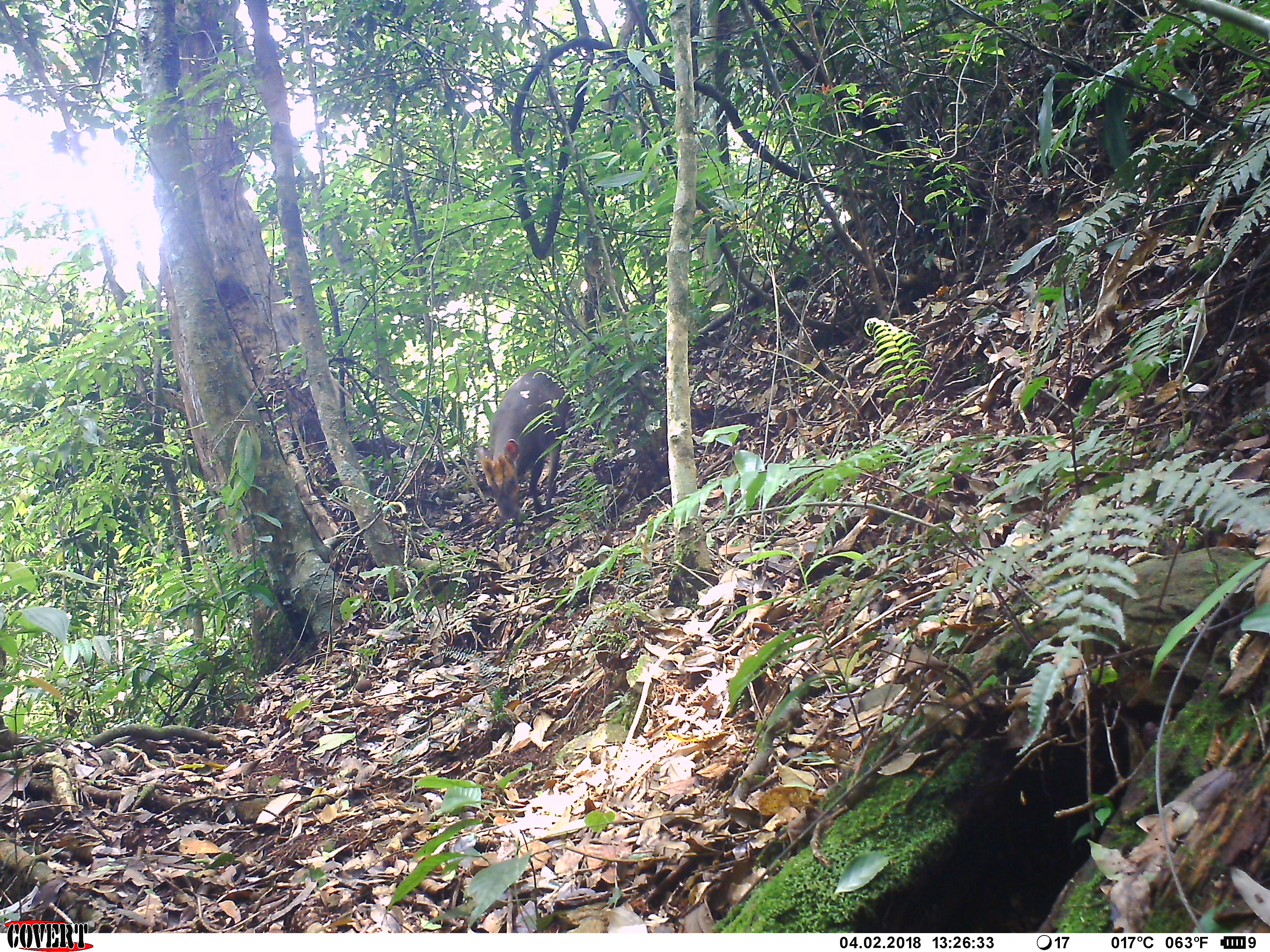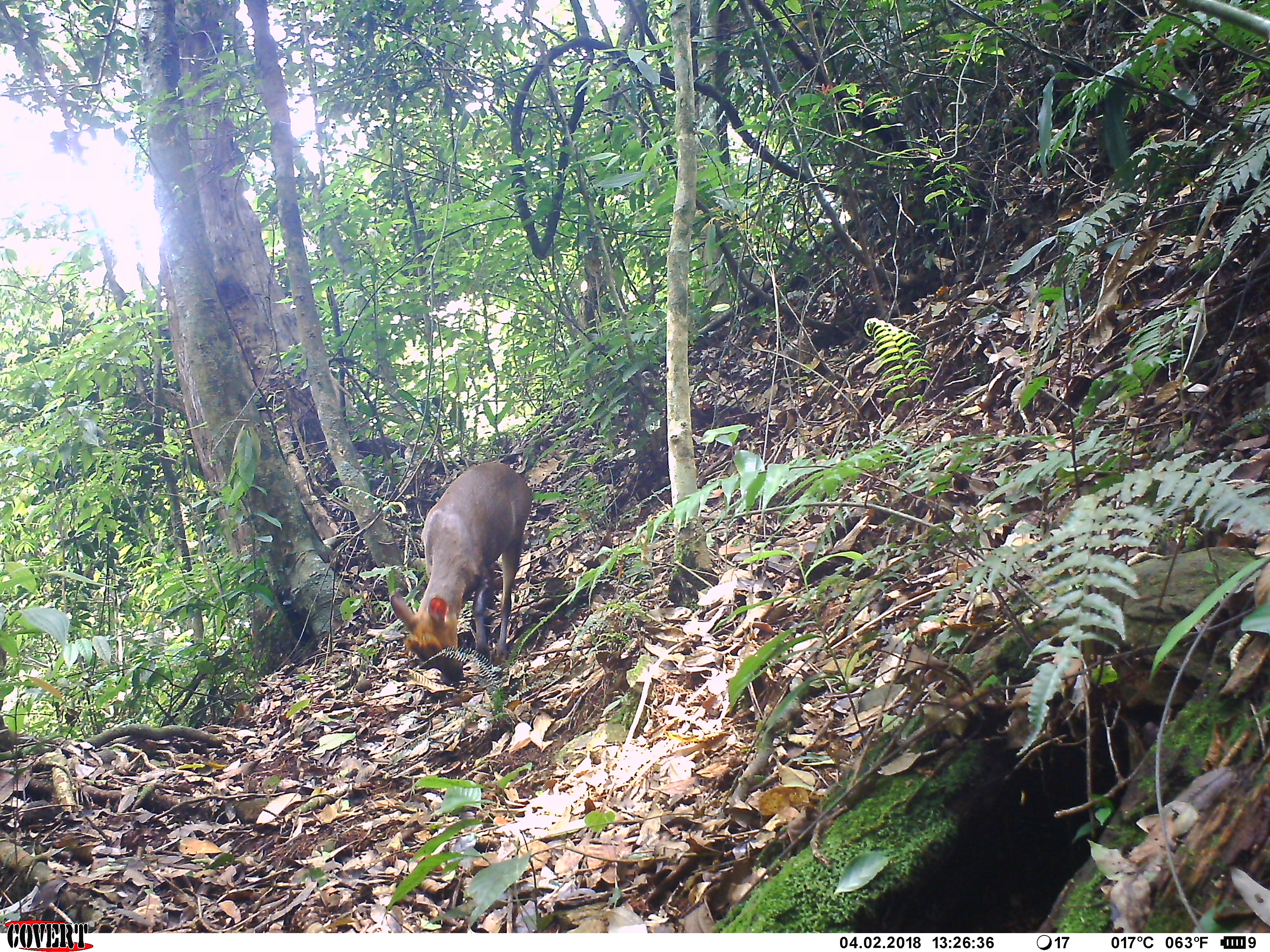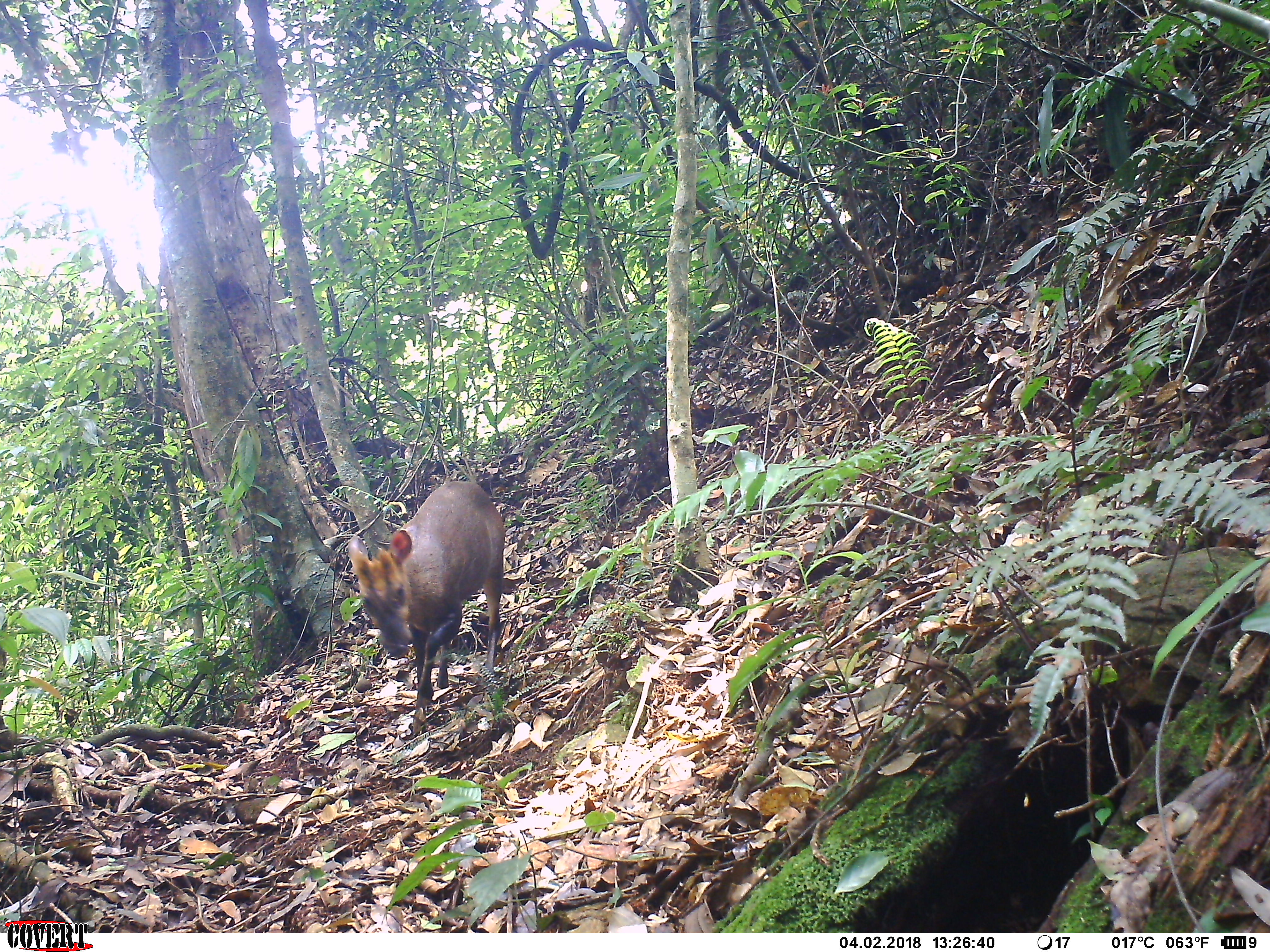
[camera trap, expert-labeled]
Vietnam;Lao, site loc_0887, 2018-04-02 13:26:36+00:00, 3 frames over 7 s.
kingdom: Animalia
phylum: Chordata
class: Mammalia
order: Artiodactyla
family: Cervidae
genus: Muntiacus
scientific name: Muntiacus rooseveltorum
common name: roosevelt's muntjac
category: roosevelts muntjac group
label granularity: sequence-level